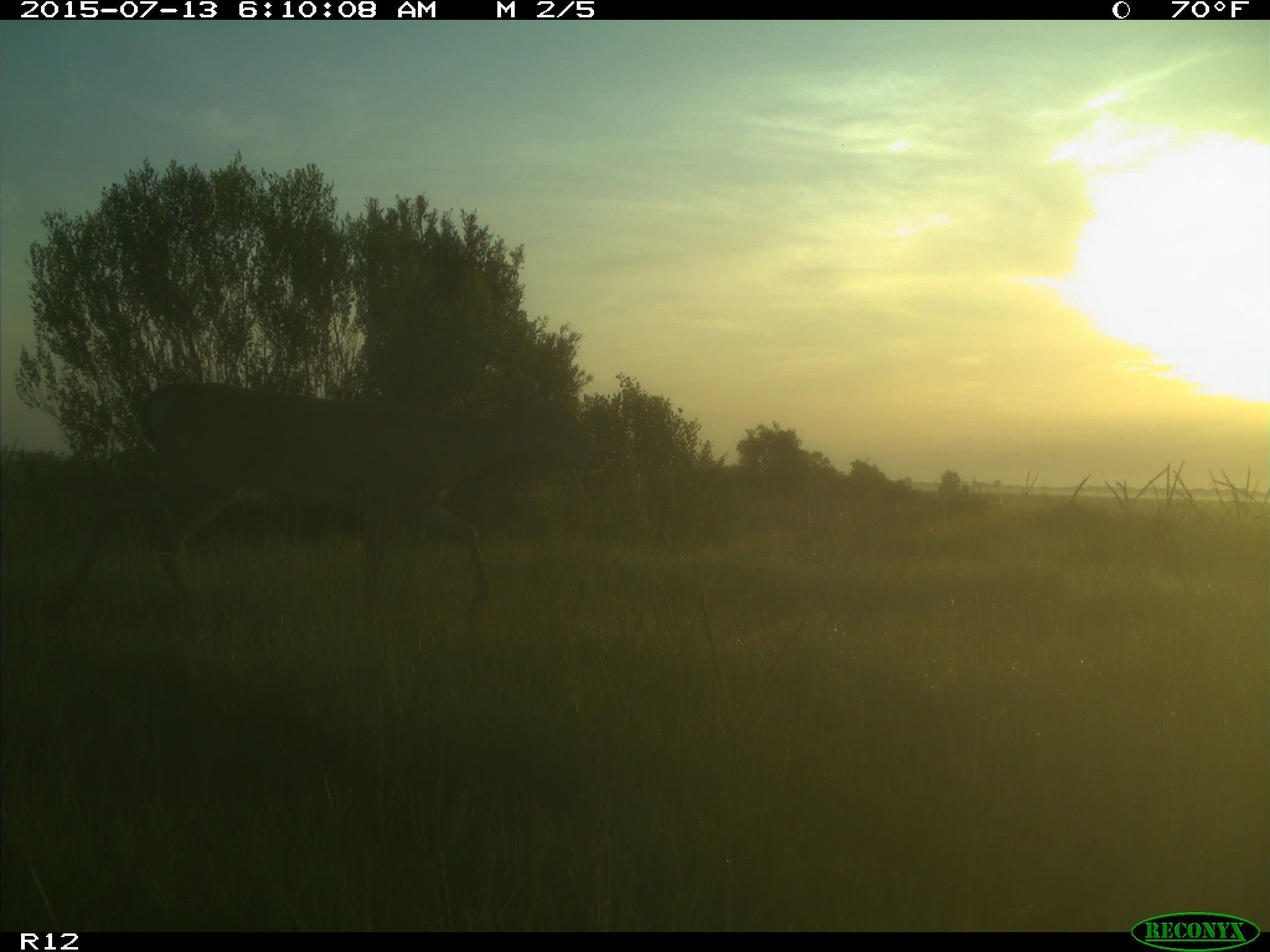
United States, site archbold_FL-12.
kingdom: Animalia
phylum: Chordata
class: Mammalia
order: Artiodactyla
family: Cervidae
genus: Odocoileus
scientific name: Odocoileus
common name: deer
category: unidentified deer